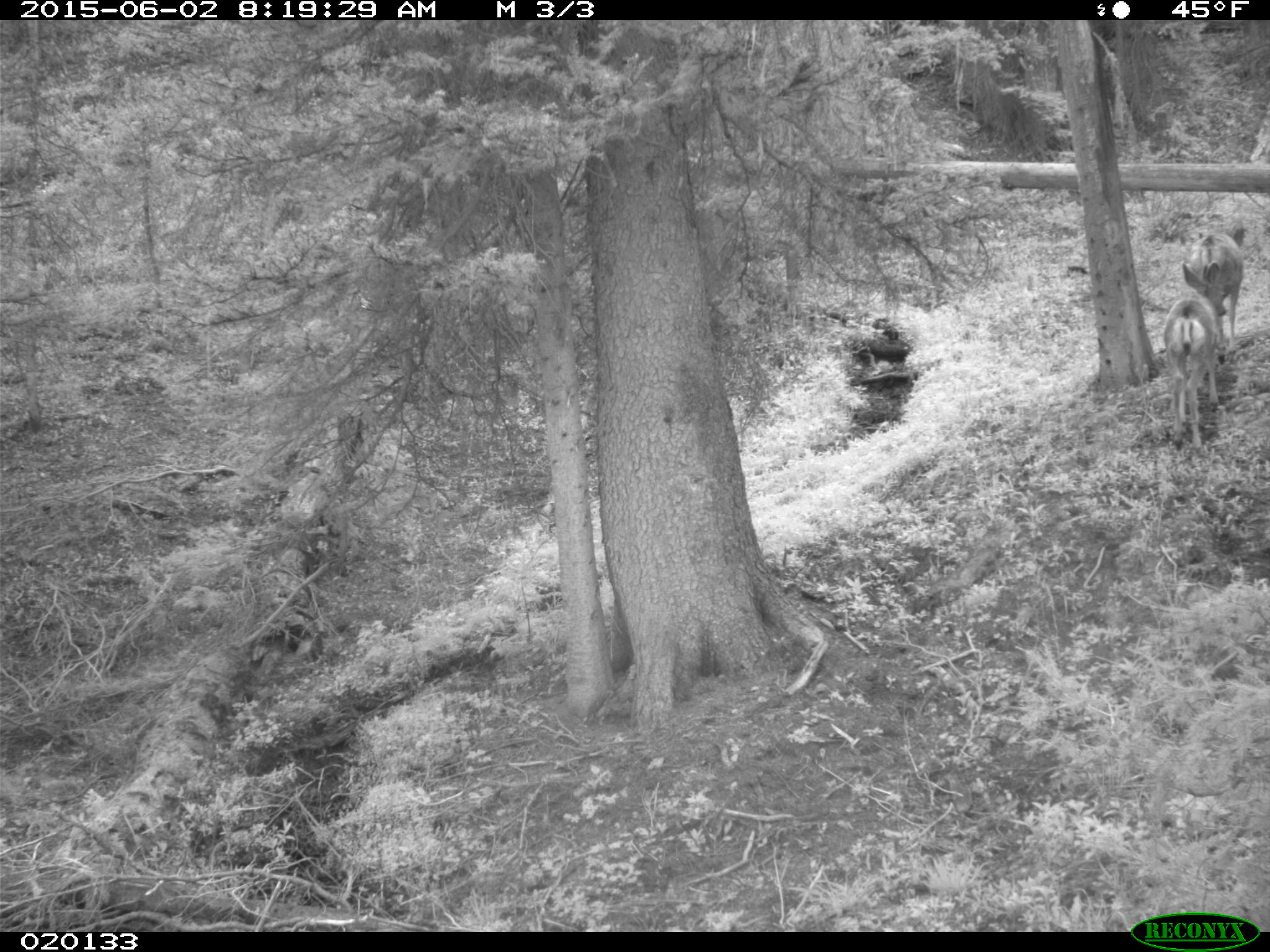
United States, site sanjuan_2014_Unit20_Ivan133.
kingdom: Animalia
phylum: Chordata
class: Mammalia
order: Artiodactyla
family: Cervidae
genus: Odocoileus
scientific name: Odocoileus hemionus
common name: mule deer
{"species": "Odocoileus hemionus (mule deer)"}